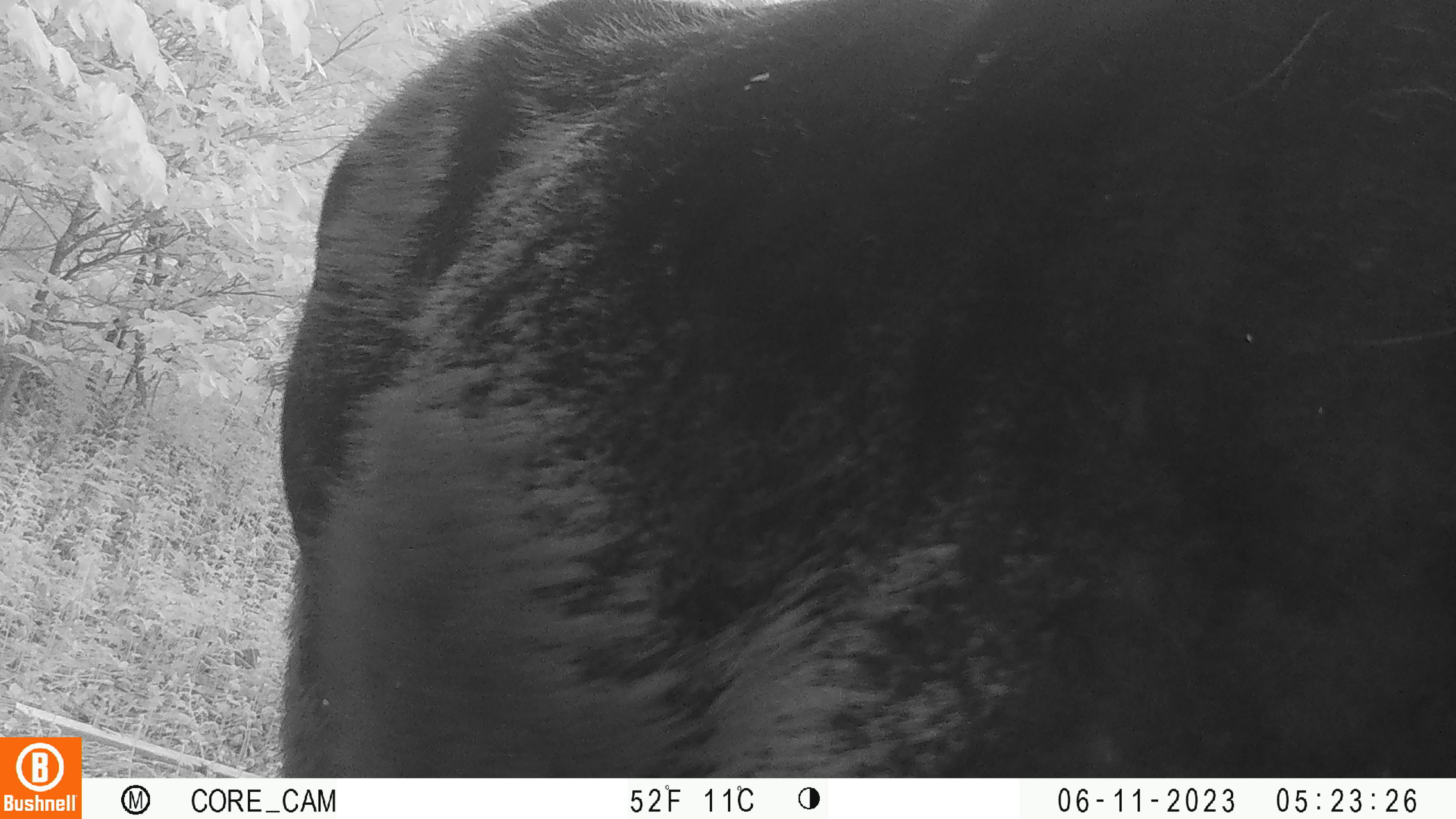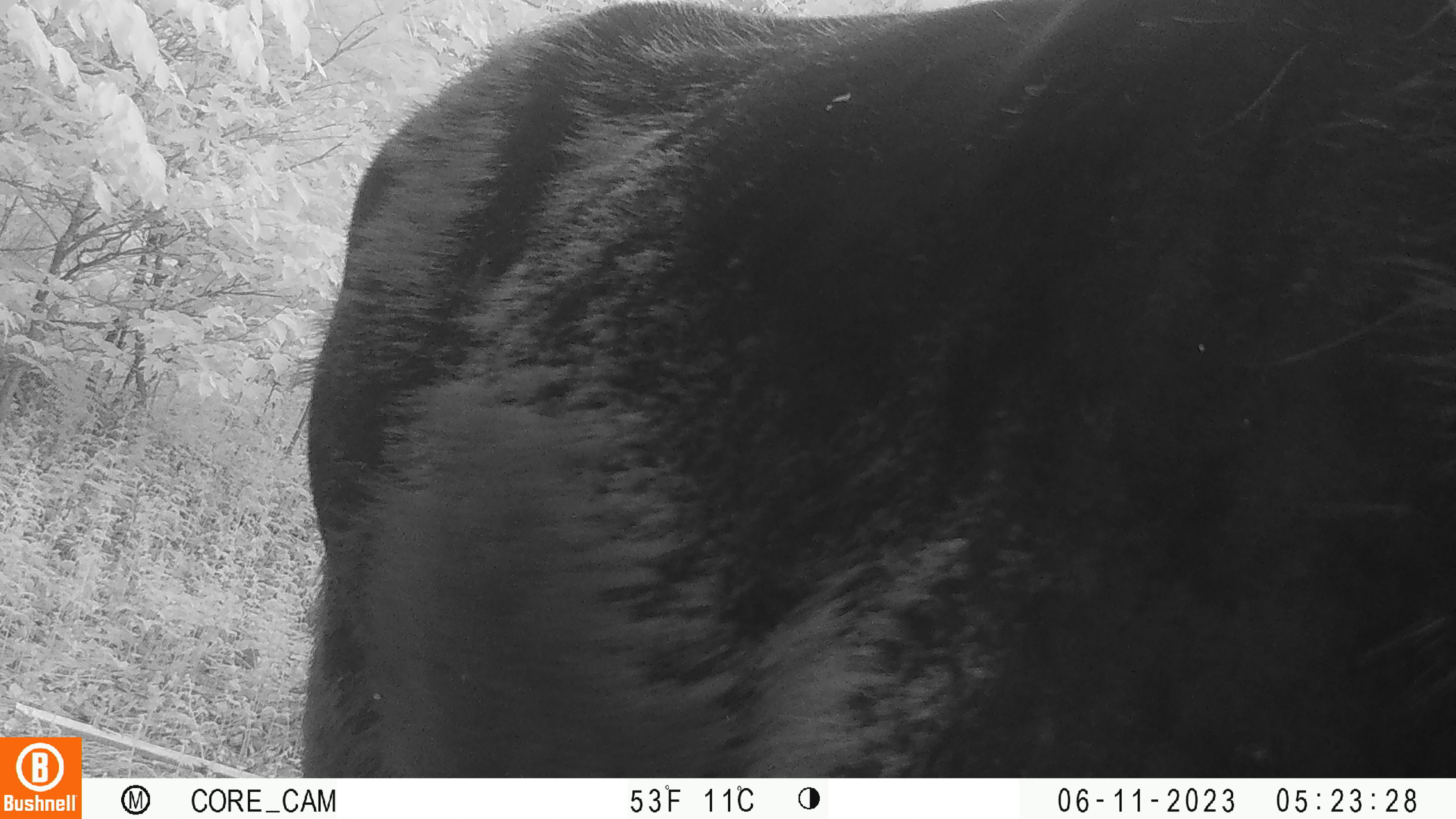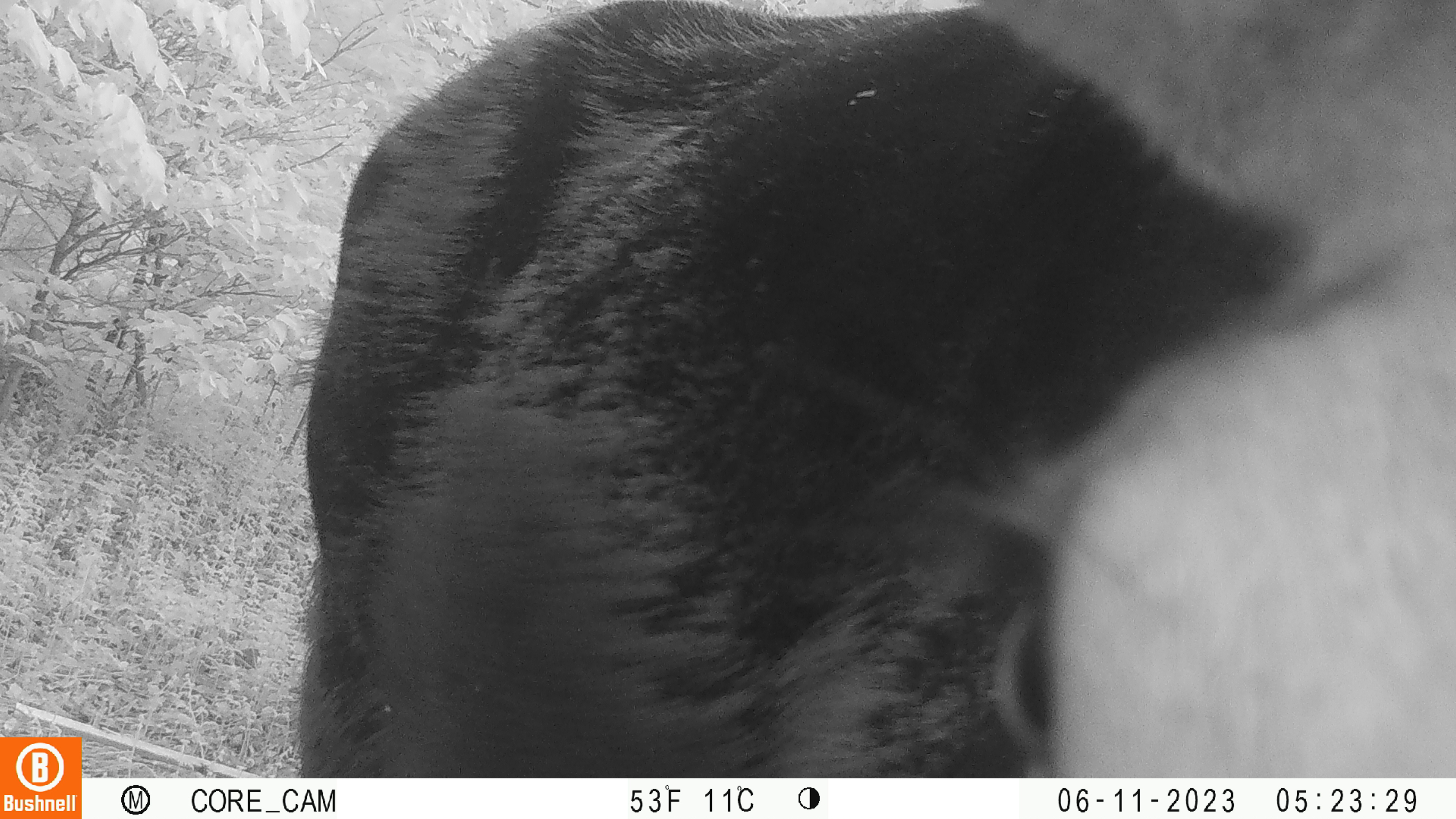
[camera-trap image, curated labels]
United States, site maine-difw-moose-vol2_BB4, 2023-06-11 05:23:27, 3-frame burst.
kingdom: Animalia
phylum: Chordata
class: Mammalia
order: Artiodactyla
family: Cervidae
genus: Alces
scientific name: Alces alces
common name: moose